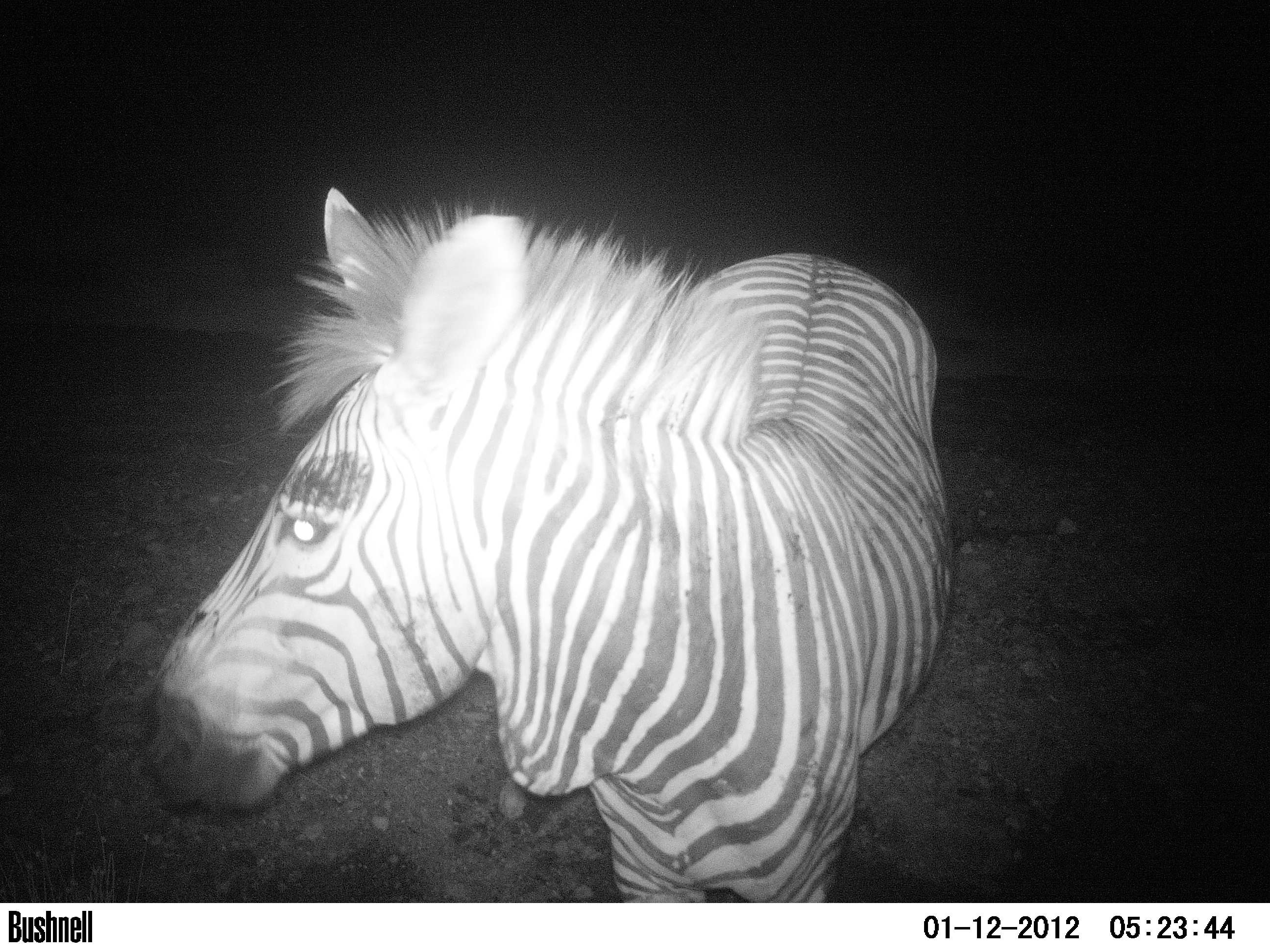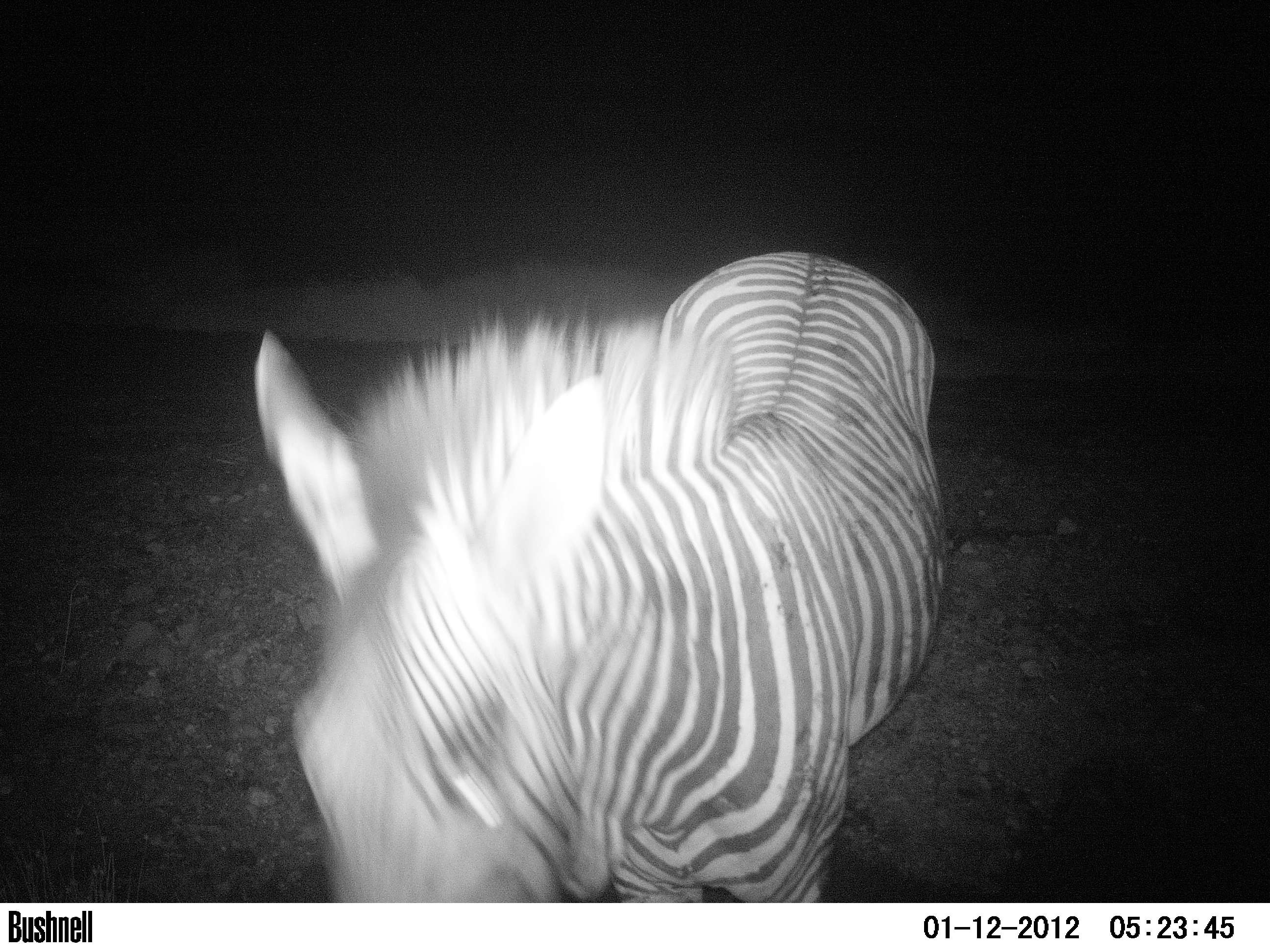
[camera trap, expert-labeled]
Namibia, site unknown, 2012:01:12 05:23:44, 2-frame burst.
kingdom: Animalia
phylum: Chordata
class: Mammalia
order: Perissodactyla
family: Equidae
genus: Equus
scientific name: Equus zebra hartmannae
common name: hartmann's mountain zebra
Equus zebra hartmannae (hartmann's mountain zebra).